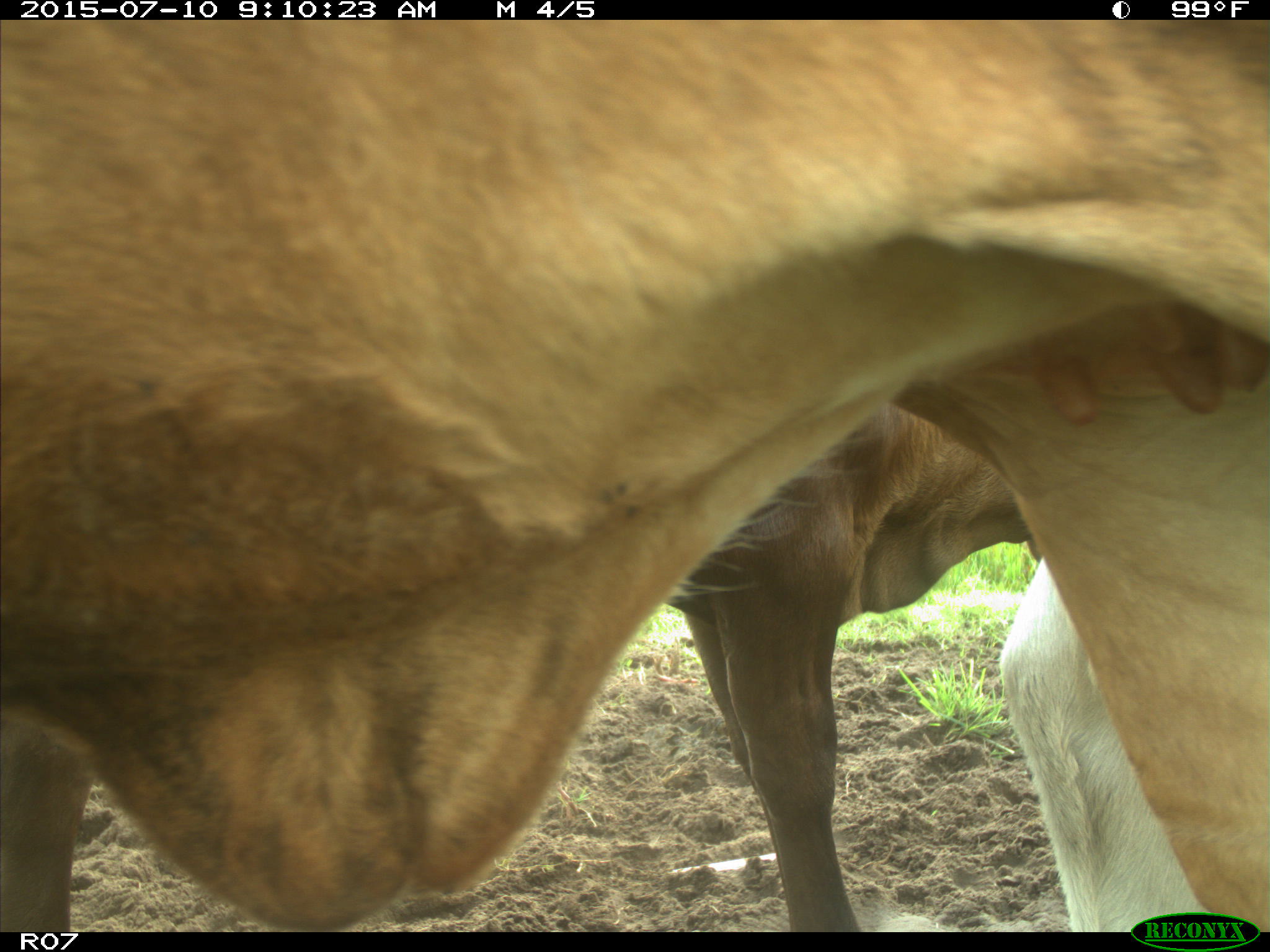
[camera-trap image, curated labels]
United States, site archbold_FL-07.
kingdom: Animalia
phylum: Chordata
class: Mammalia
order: Artiodactyla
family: Bovidae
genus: Bos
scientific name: Bos taurus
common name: domestic cow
Bos taurus (domestic cow).